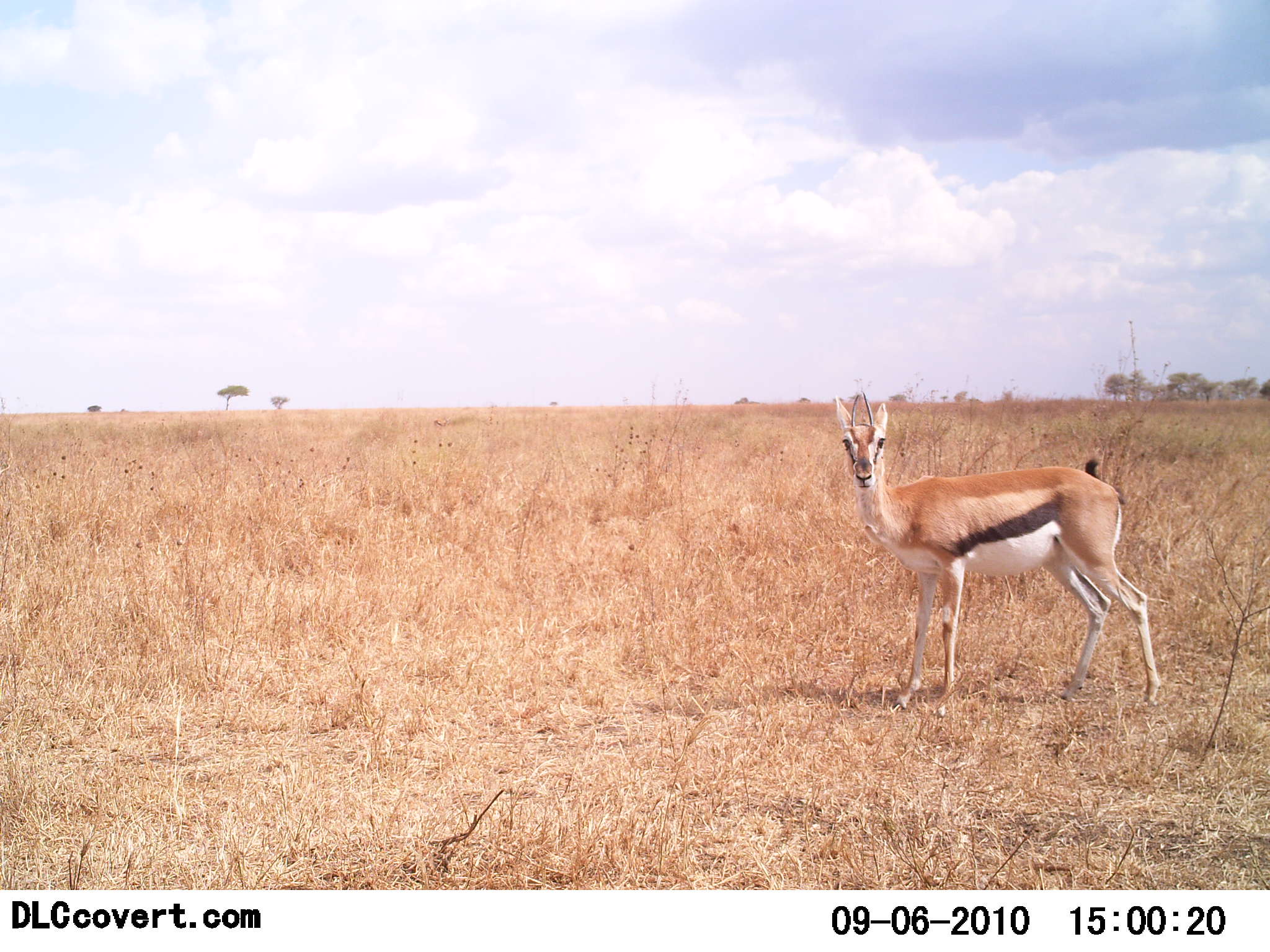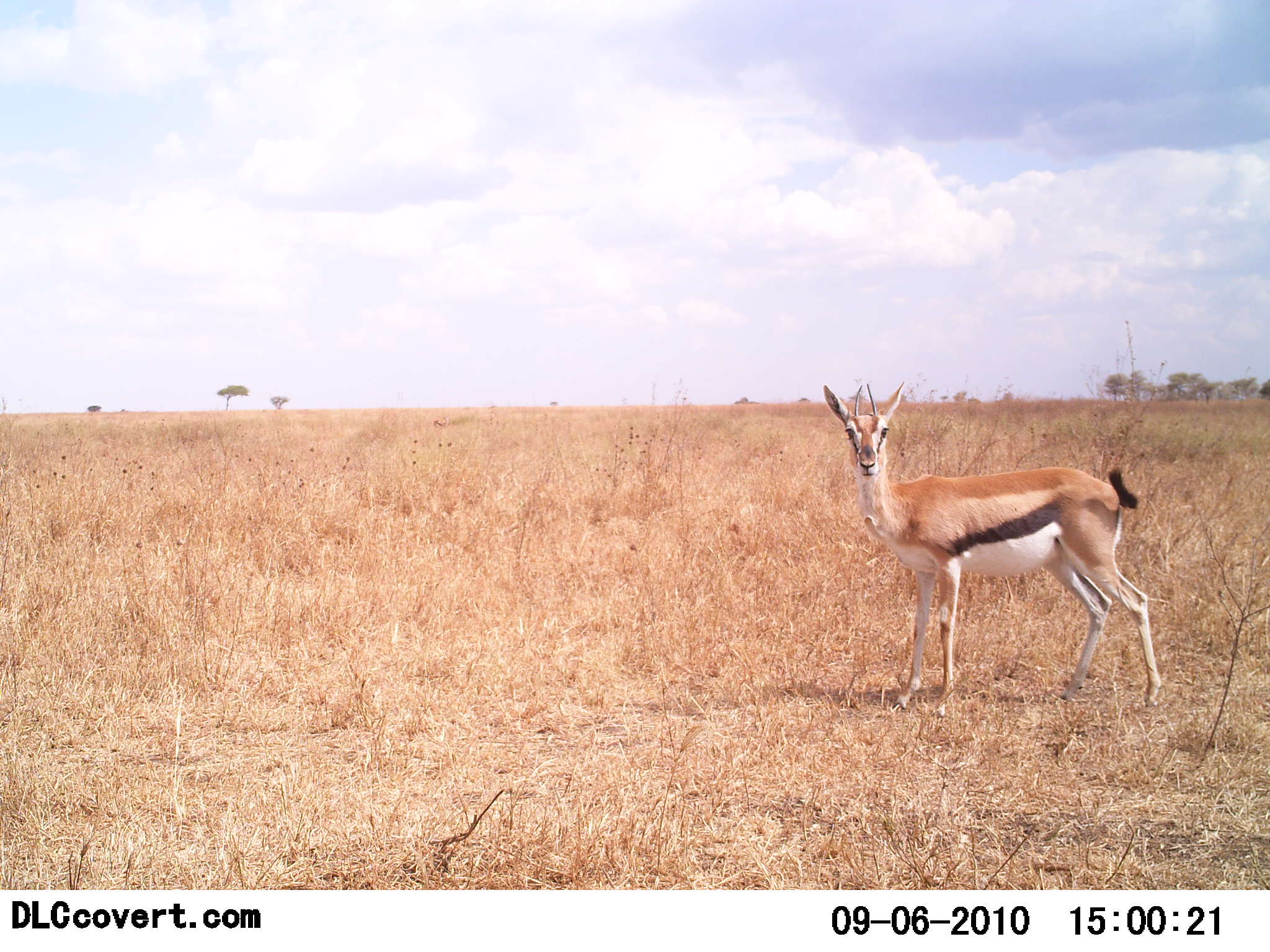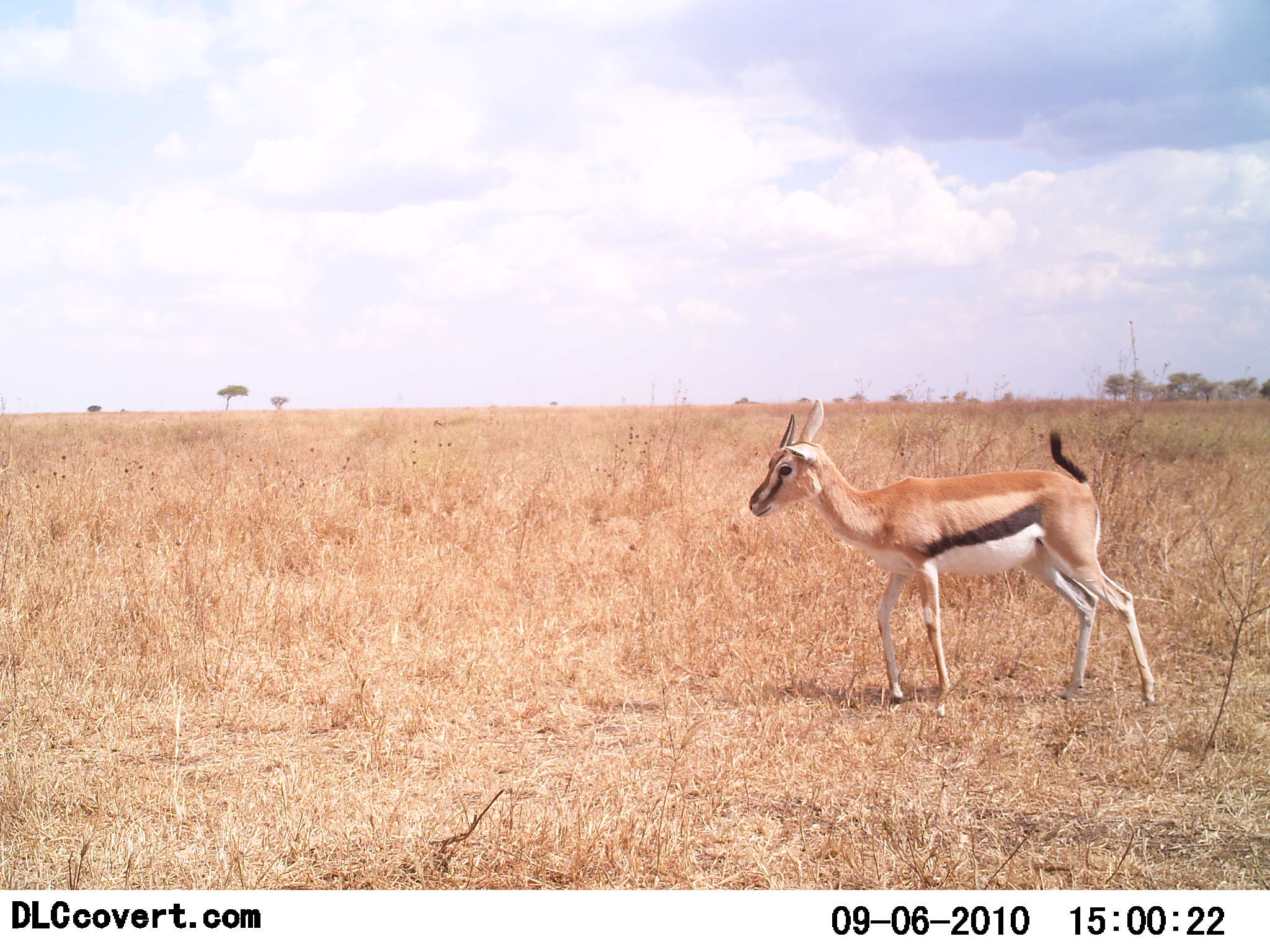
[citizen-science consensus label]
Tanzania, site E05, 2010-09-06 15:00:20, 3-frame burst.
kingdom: Animalia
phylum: Chordata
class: Mammalia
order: Artiodactyla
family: Bovidae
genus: Eudorcas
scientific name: Eudorcas thomsonii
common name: thomson's gazelle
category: gazellethomsons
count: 1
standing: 85%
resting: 0%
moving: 23%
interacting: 0%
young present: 0%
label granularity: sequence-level